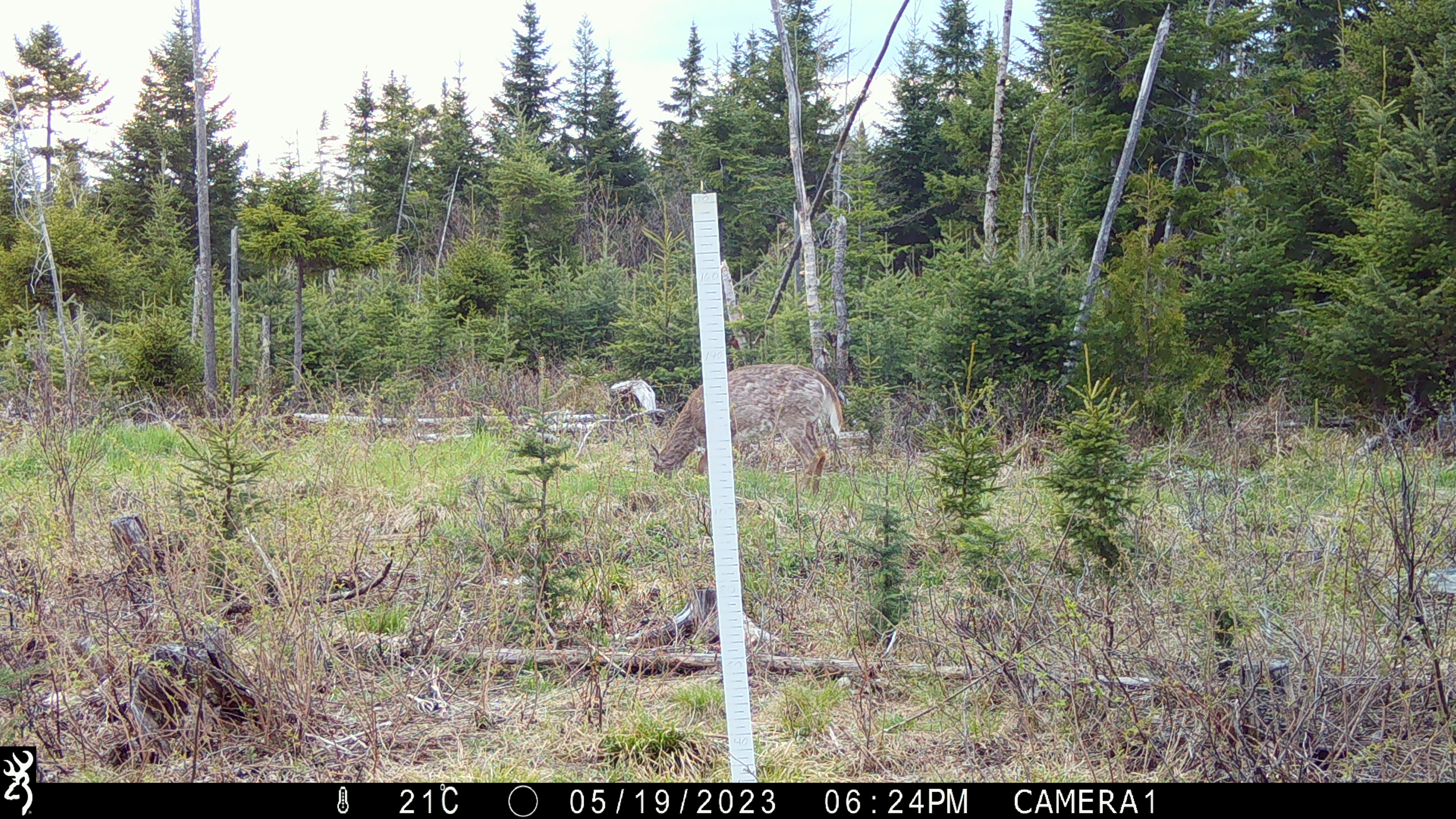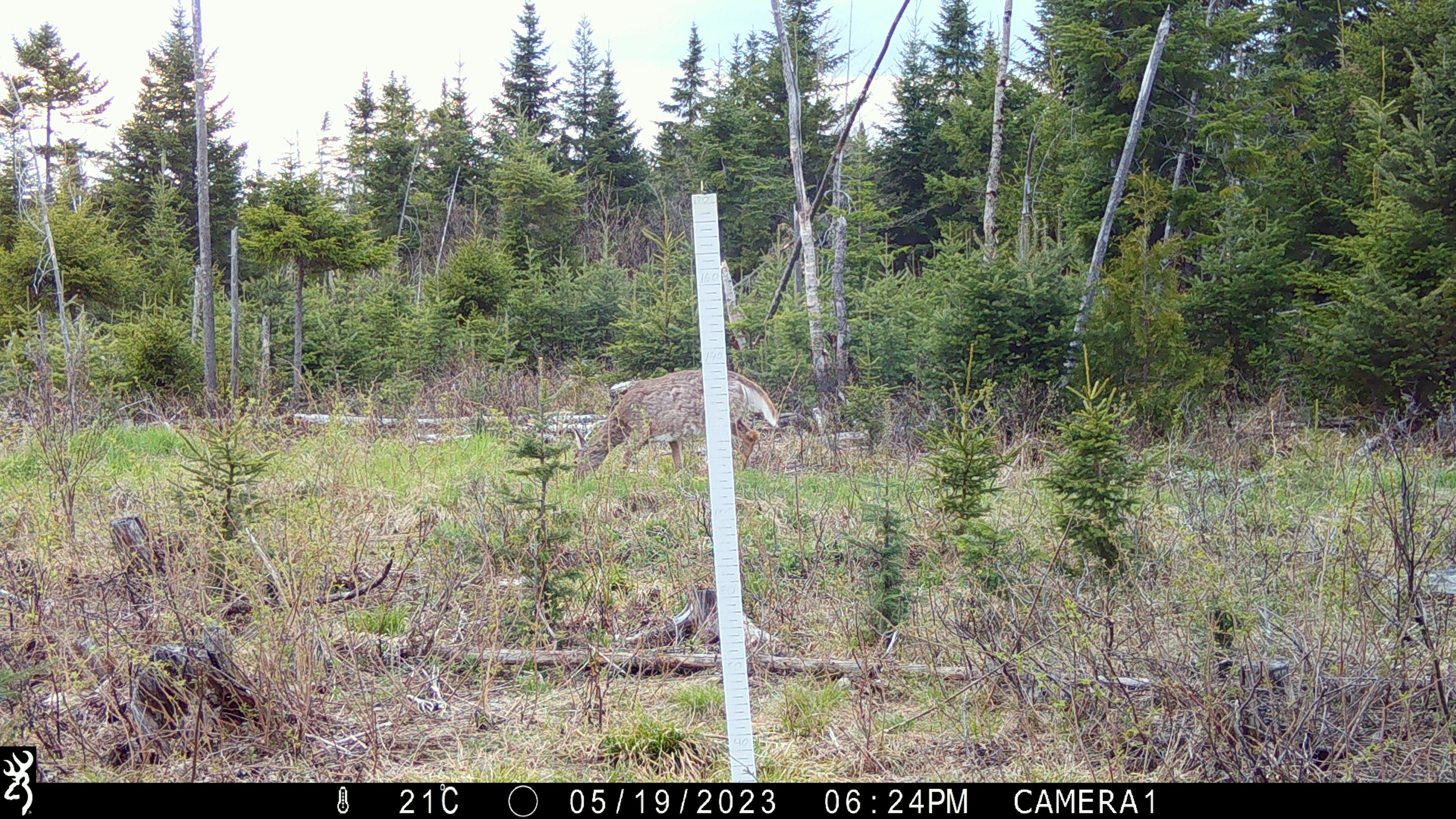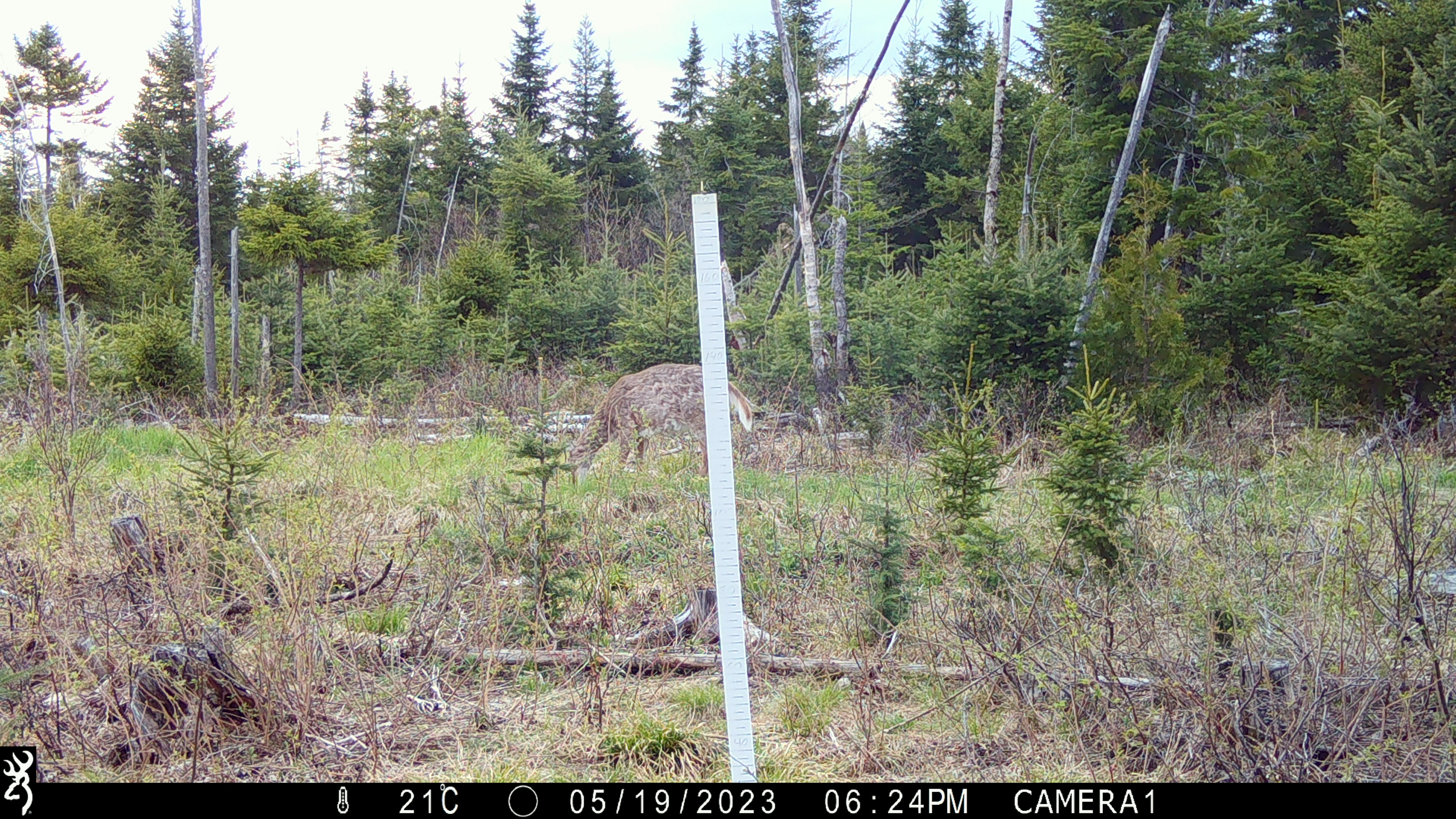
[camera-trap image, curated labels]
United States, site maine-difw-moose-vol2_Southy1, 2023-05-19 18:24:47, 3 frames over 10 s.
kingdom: Animalia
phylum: Chordata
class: Mammalia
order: Artiodactyla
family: Cervidae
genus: Odocoileus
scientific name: Odocoileus virginianus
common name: white-tailed deer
White-tailed deer (Odocoileus virginianus).